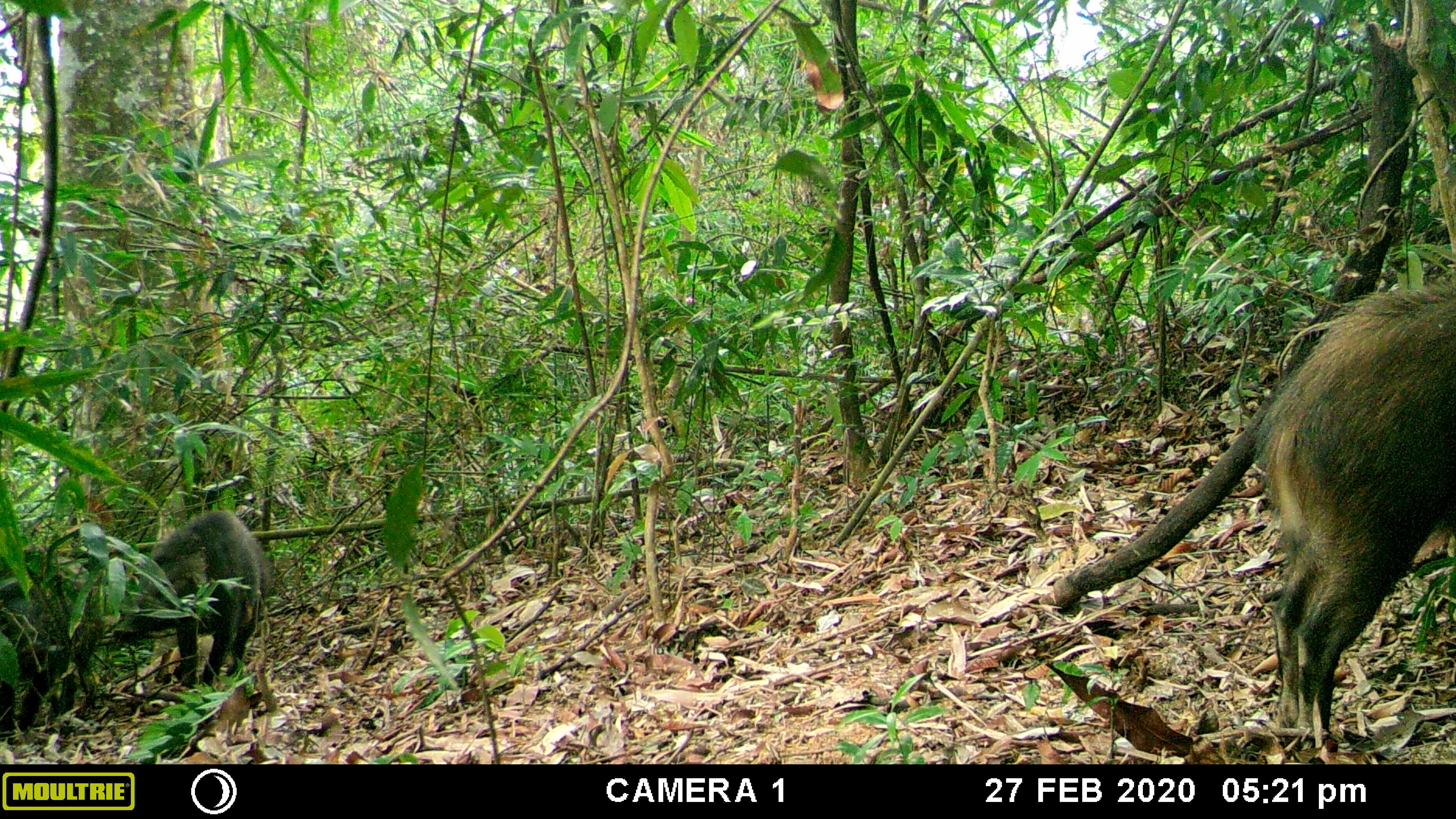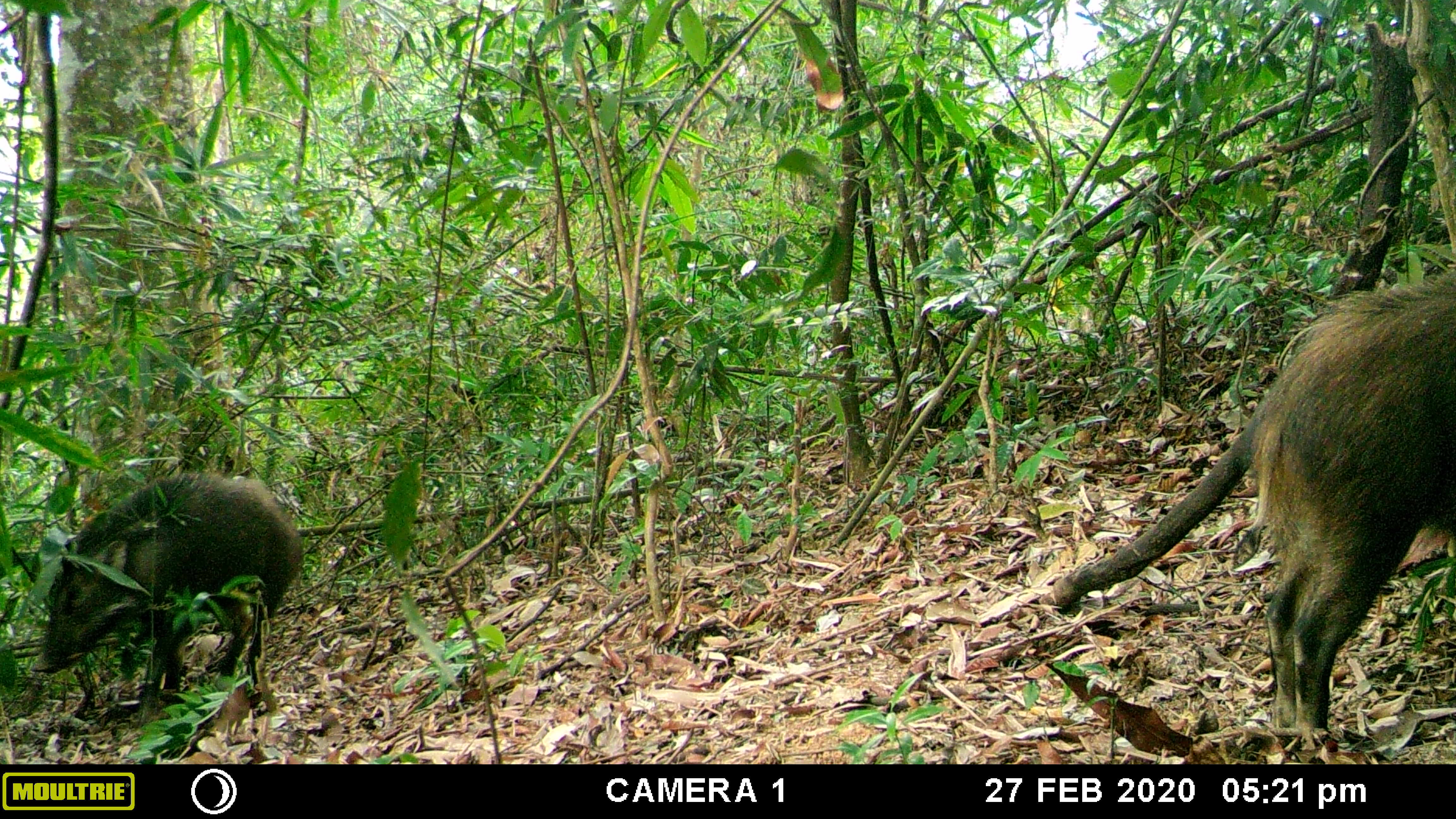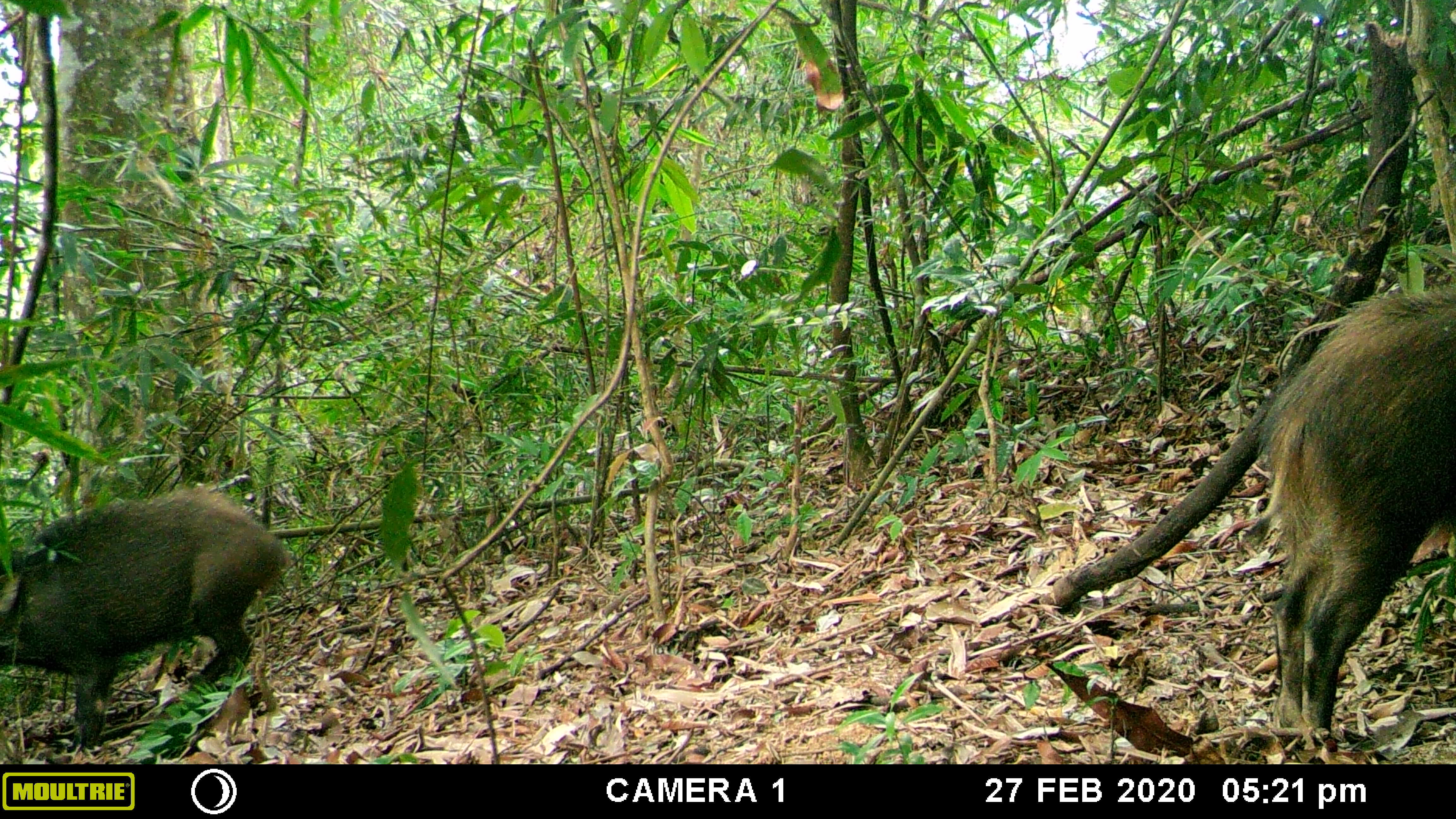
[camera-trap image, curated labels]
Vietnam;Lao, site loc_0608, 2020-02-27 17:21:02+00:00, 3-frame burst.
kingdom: Animalia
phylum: Chordata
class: Mammalia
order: Artiodactyla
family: Suidae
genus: Sus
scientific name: Sus scrofa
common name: eurasian wild pig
Eurasian wild pig (Sus scrofa). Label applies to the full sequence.